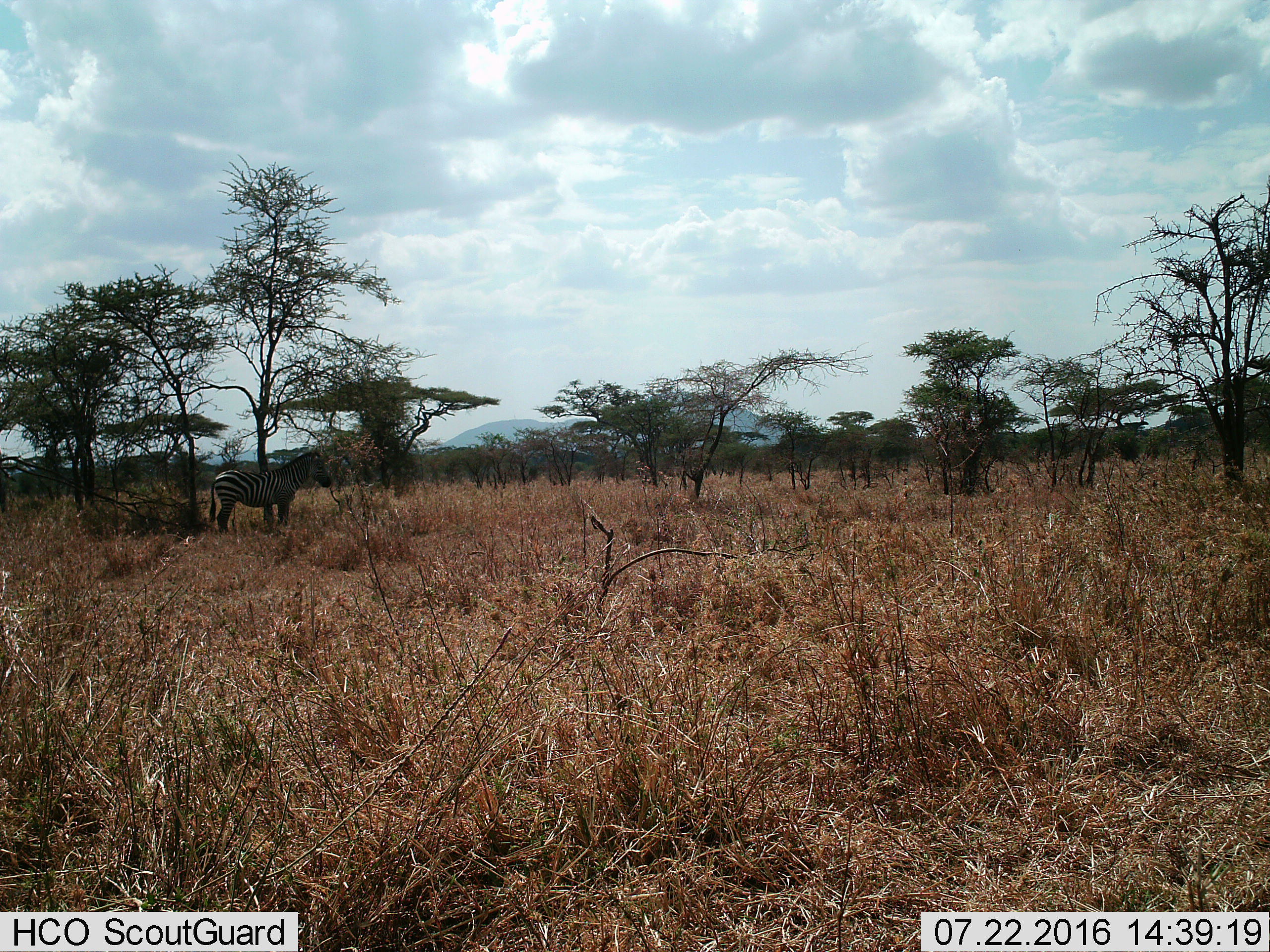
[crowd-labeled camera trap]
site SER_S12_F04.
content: unidentified animal